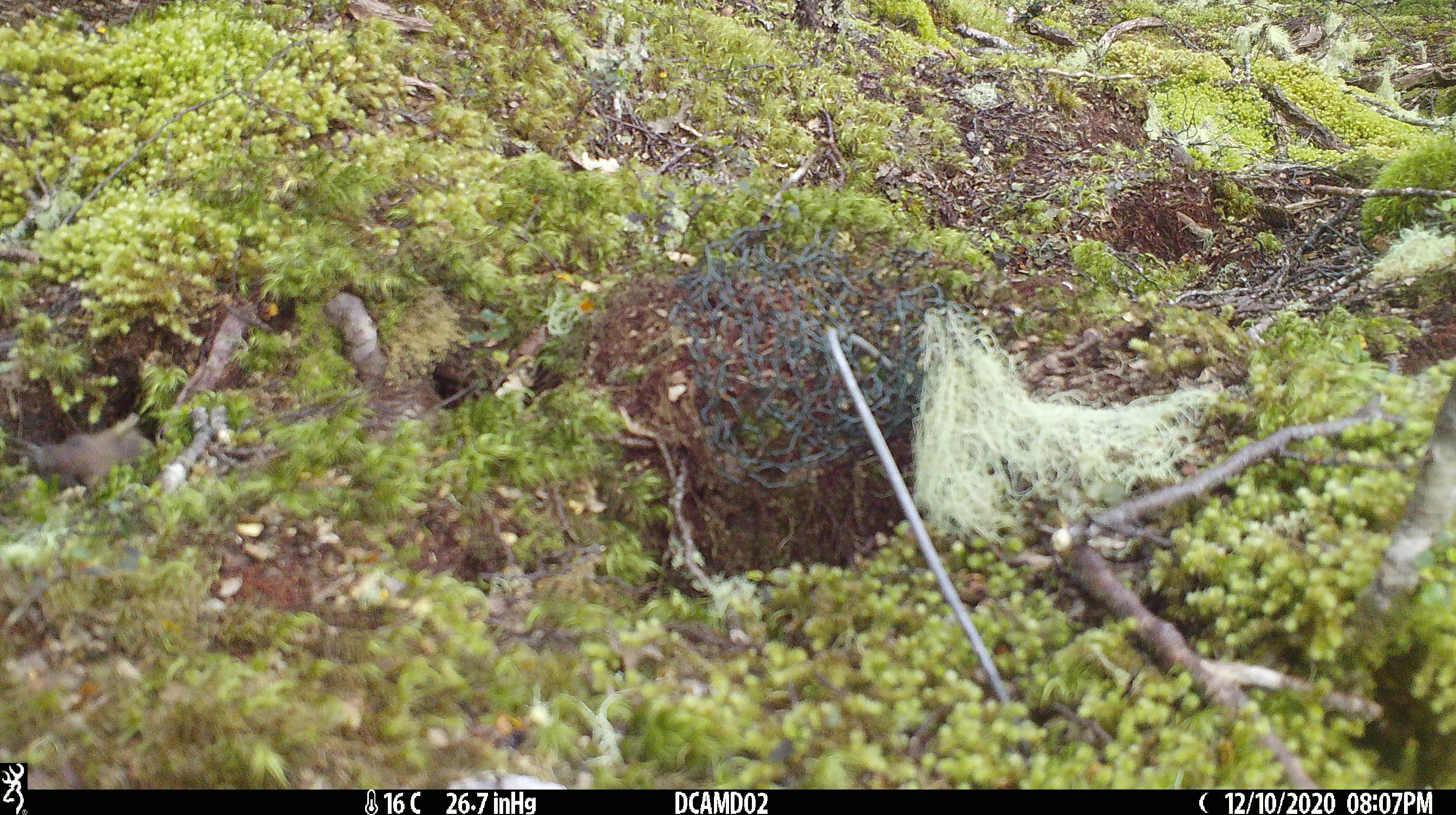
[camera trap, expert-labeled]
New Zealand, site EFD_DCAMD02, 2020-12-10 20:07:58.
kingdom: Animalia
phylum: Chordata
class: Mammalia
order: Carnivora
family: Mustelidae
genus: Mustela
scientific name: Mustela erminea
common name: stoat